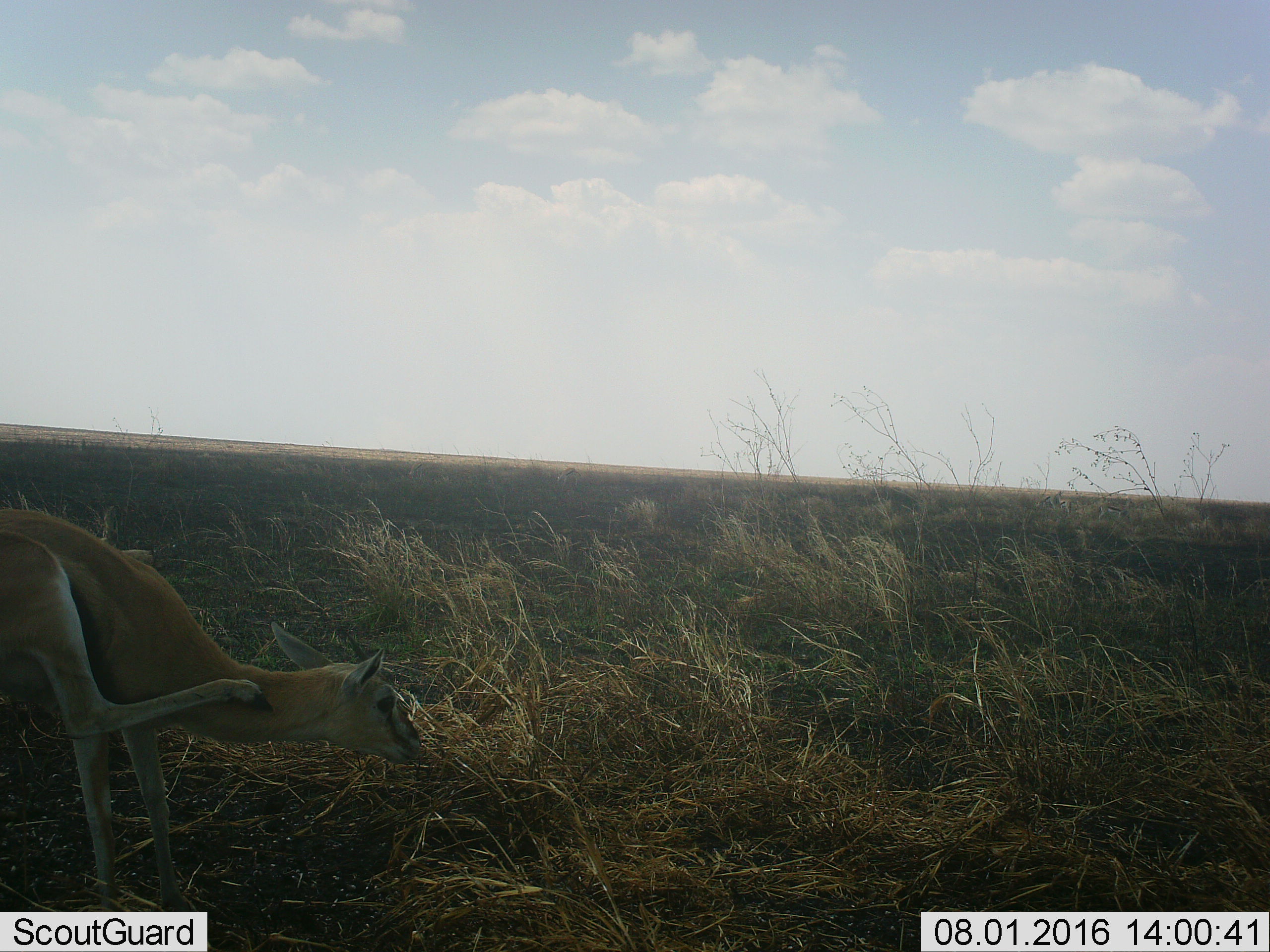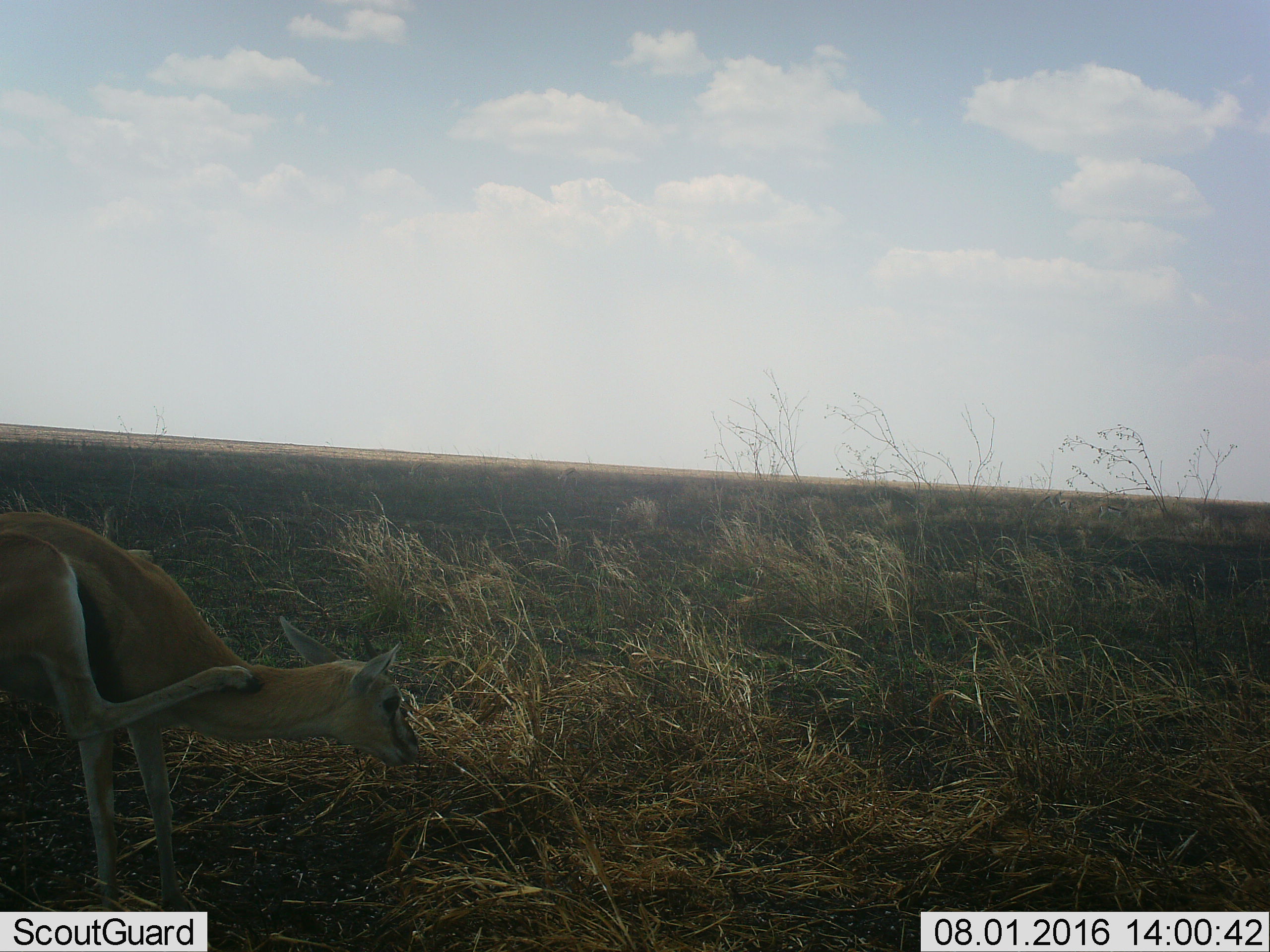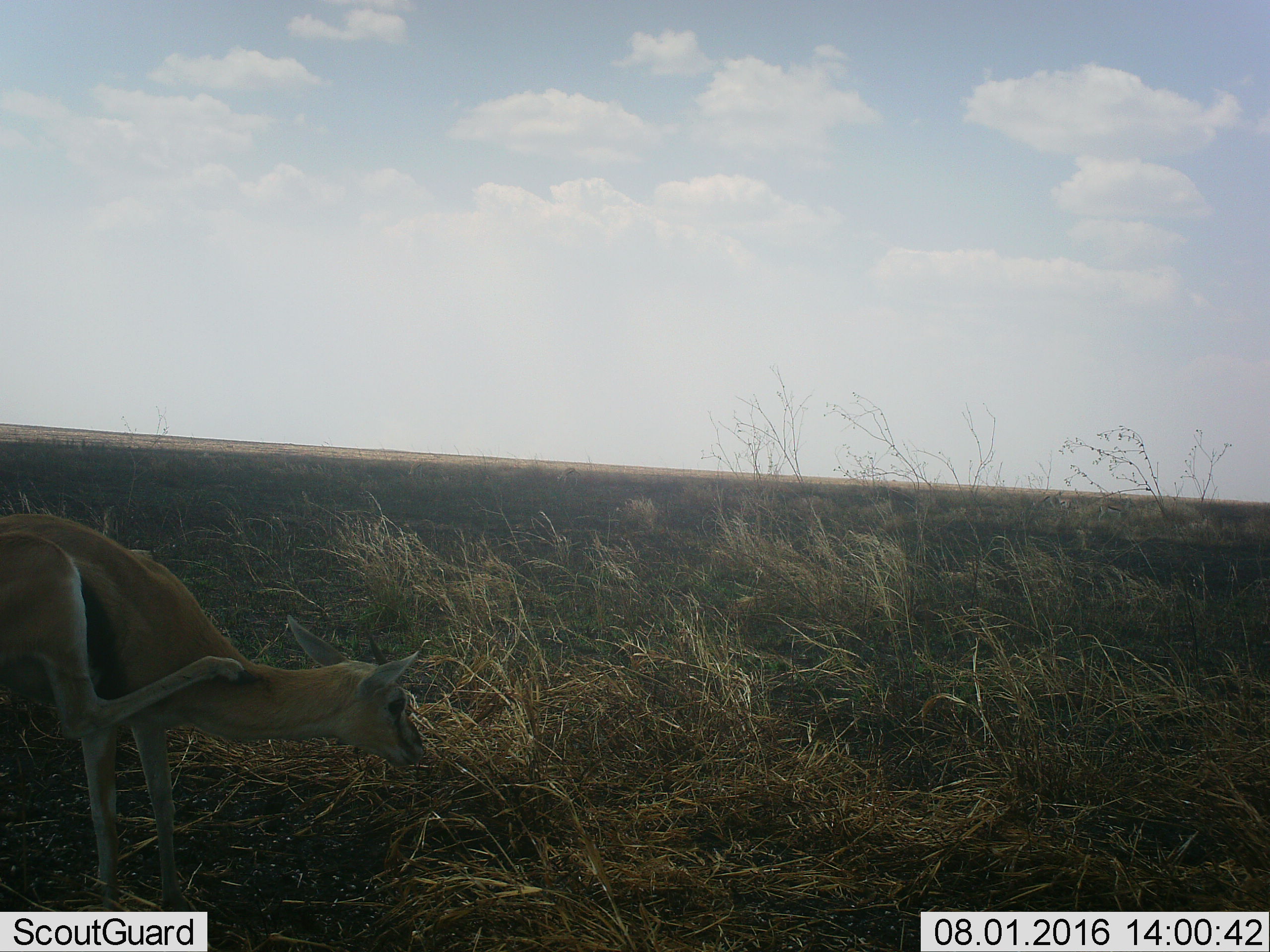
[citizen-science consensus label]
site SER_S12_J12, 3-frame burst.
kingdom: Animalia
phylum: Chordata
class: Mammalia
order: Artiodactyla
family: Bovidae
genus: Eudorcas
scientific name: Eudorcas thomsonii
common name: thomson's gazelle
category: gazellethomsons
Gazellethomsons (thomson's gazelle) (Eudorcas thomsonii), count 1. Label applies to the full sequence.